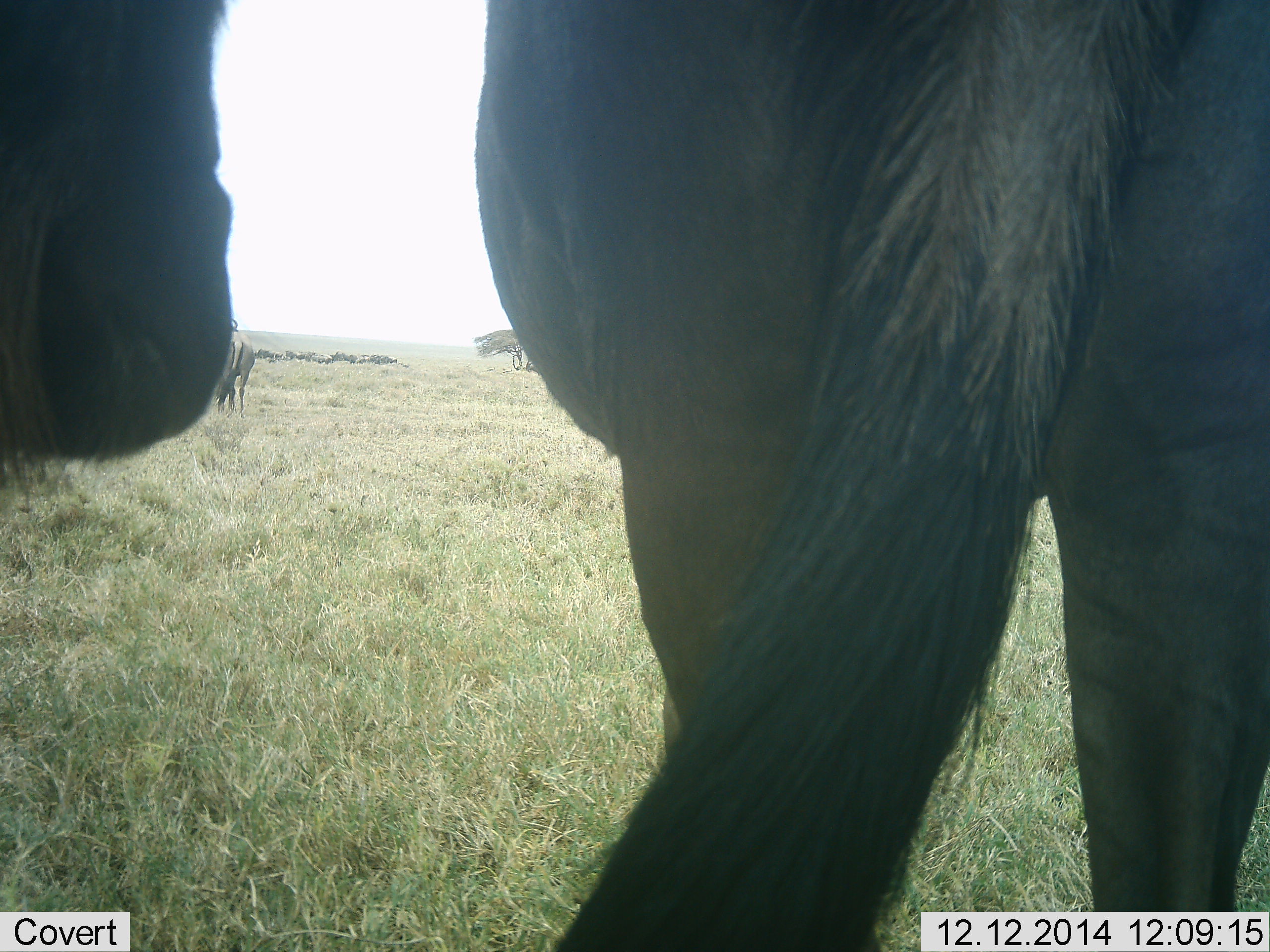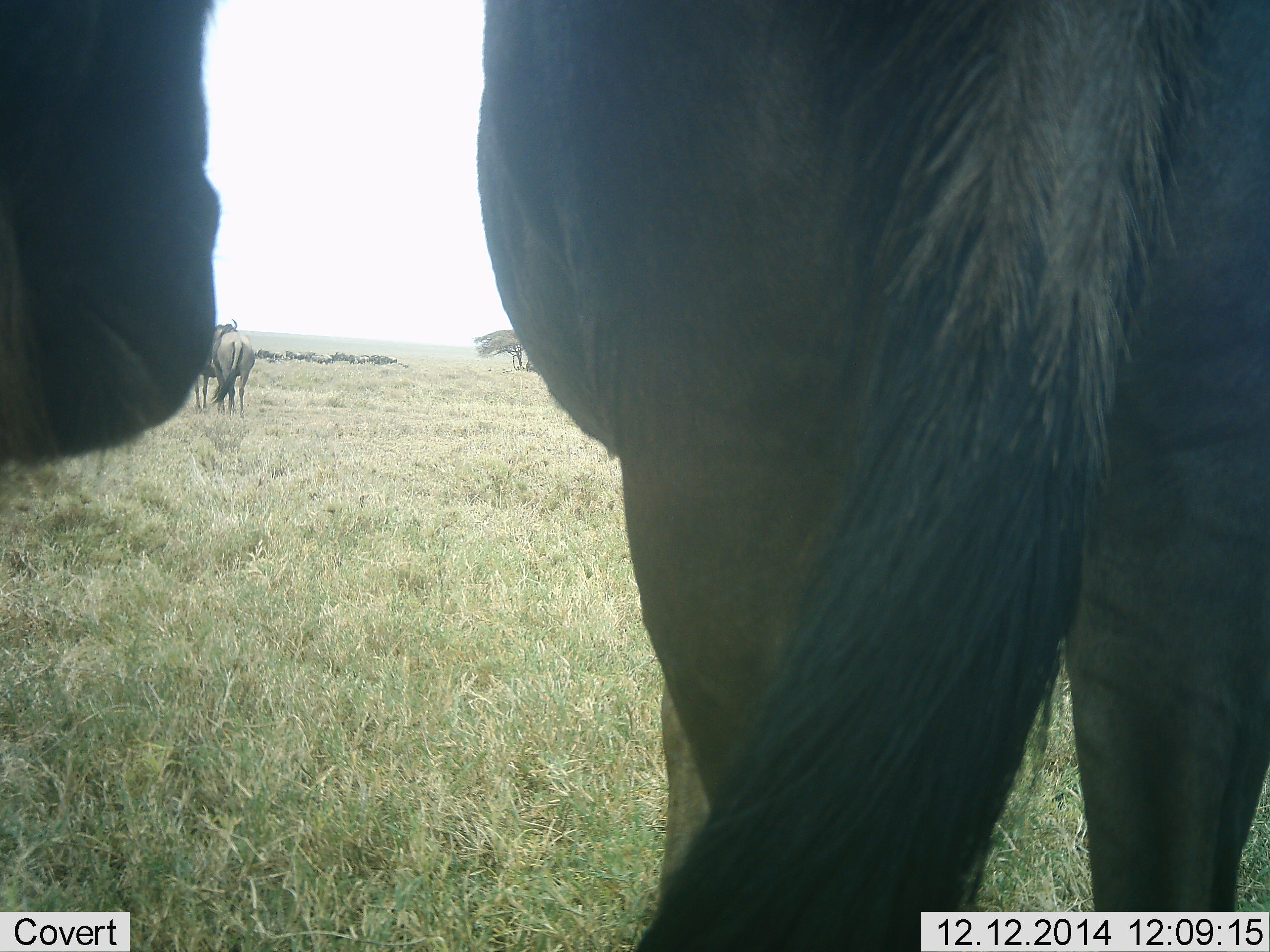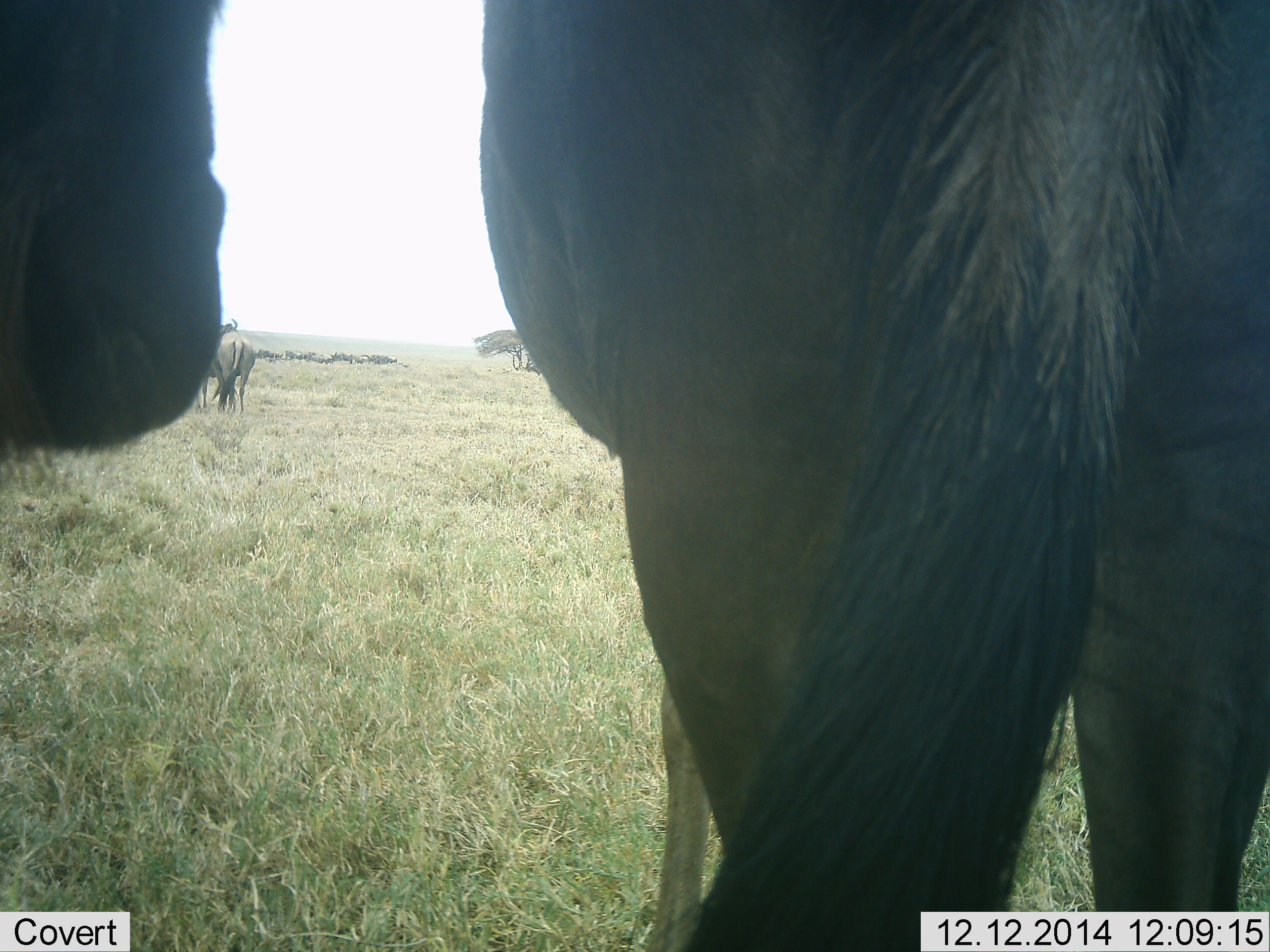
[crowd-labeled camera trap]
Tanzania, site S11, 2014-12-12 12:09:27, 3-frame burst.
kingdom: Animalia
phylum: Chordata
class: Mammalia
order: Artiodactyla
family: Bovidae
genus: Connochaetes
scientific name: Connochaetes taurinus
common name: blue wildebeest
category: wildebeest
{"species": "wildebeest (blue wildebeest) (Connochaetes taurinus)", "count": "4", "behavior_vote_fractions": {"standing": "100%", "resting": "10%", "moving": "0%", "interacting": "0%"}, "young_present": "0%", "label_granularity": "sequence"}